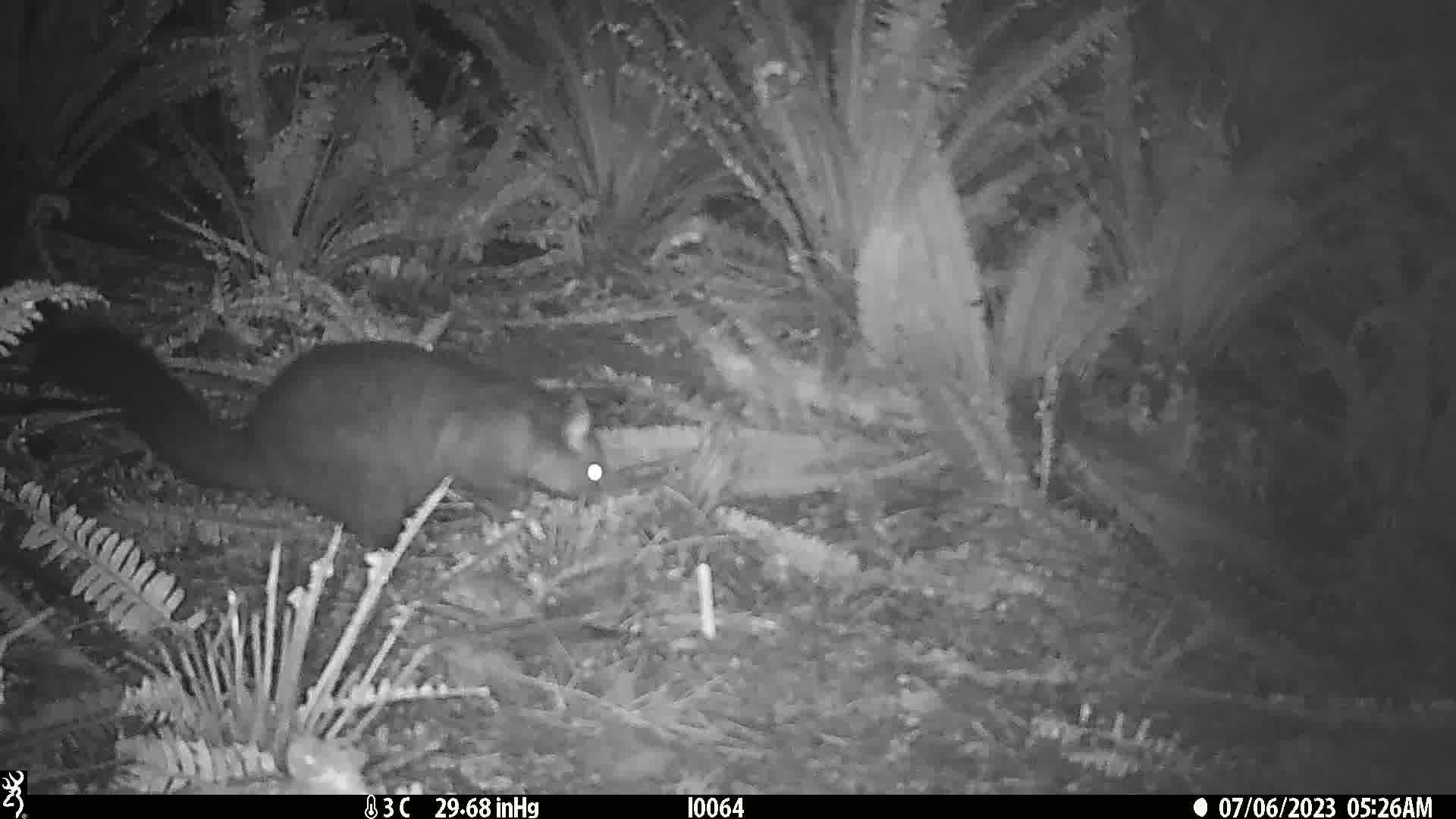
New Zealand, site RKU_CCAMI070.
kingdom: Animalia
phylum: Chordata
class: Mammalia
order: Diprotodontia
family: Phalangeridae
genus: Trichosurus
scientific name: Trichosurus vulpecula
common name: common brushtail possum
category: possum